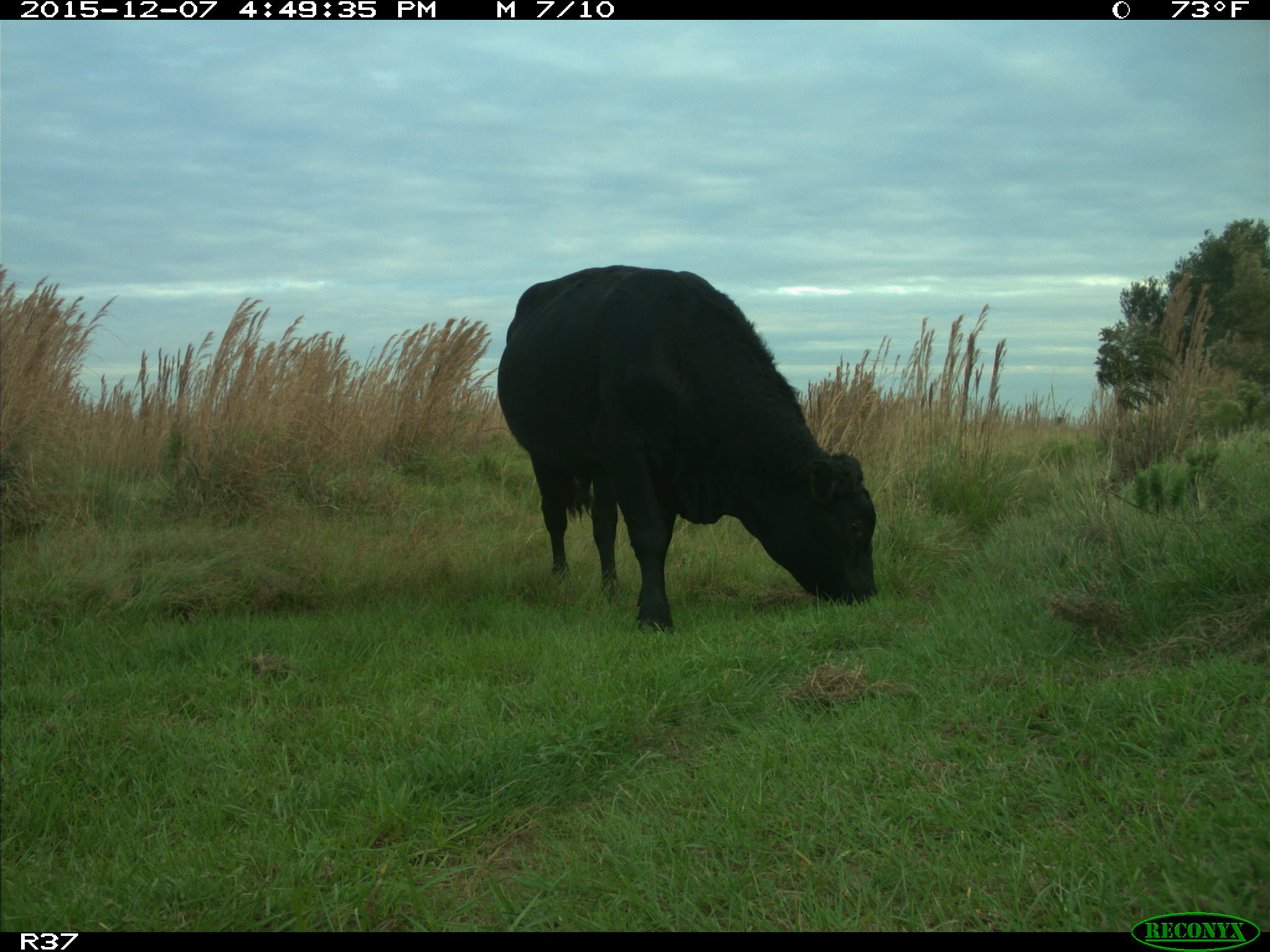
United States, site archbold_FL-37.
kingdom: Animalia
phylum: Chordata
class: Mammalia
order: Artiodactyla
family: Bovidae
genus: Bos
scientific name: Bos taurus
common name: domestic cow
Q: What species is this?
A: Bos taurus (domestic cow).